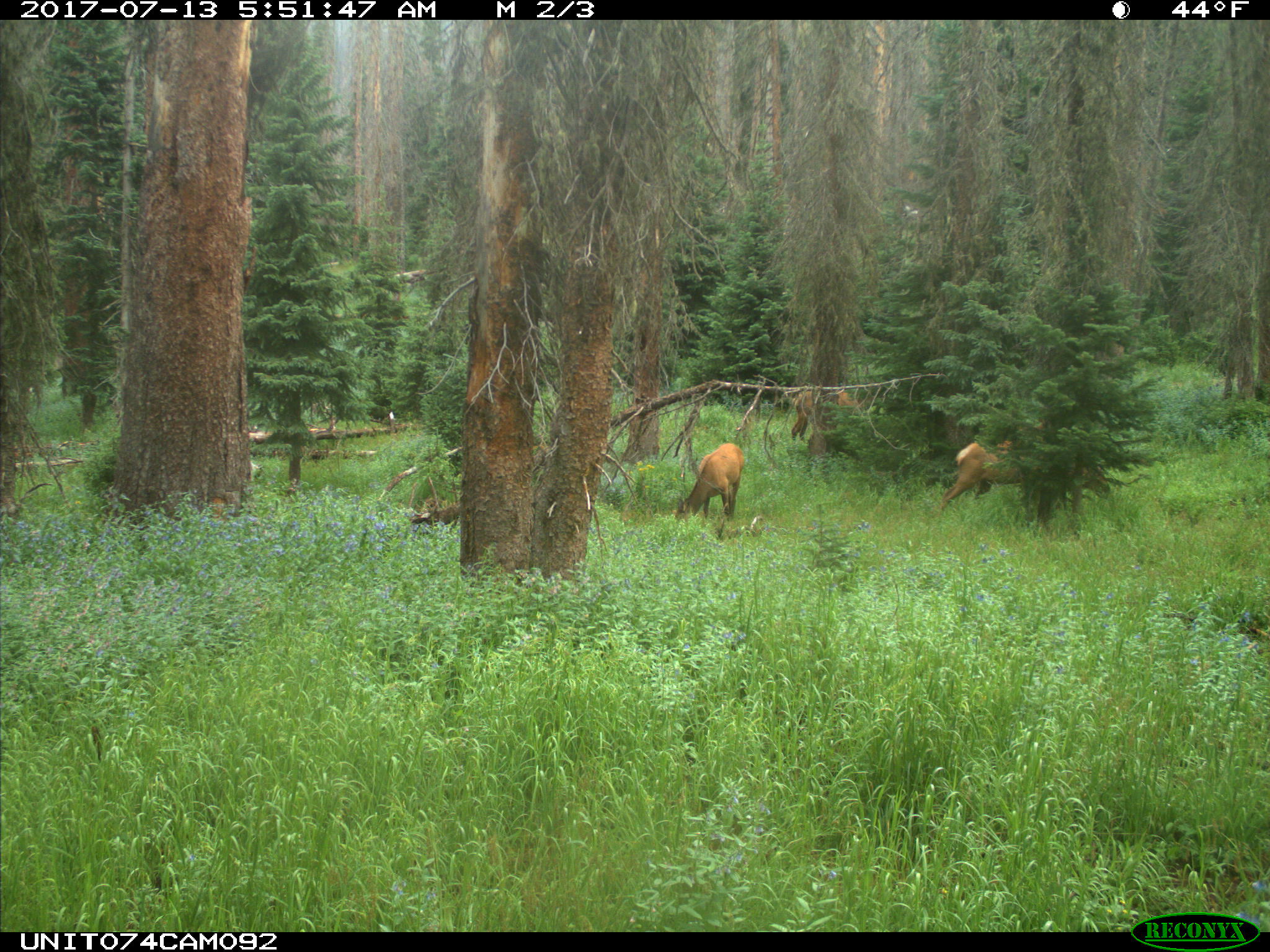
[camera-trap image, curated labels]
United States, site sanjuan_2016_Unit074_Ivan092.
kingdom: Animalia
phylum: Chordata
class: Mammalia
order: Artiodactyla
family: Cervidae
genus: Cervus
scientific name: Cervus elaphus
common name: red deer